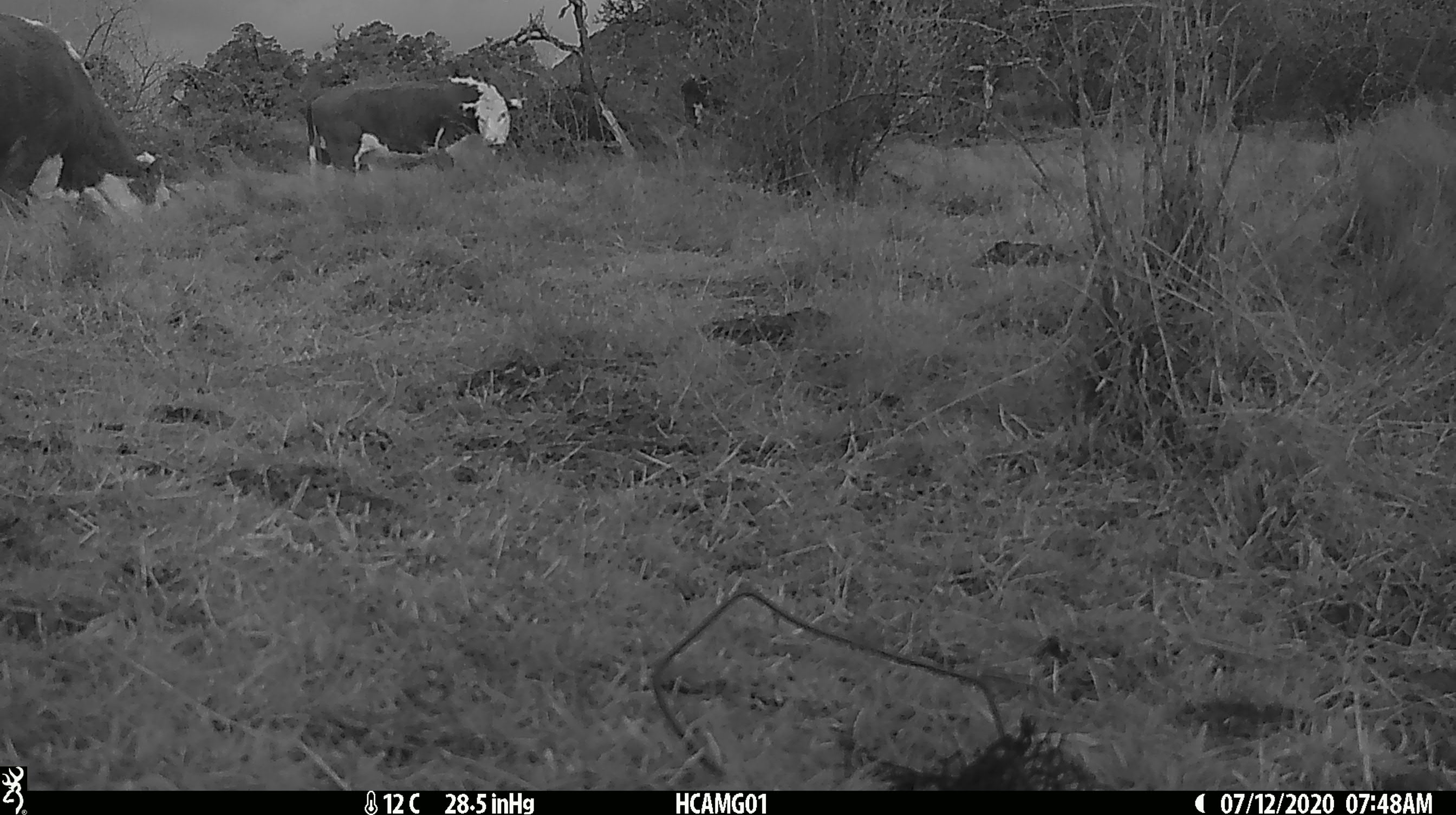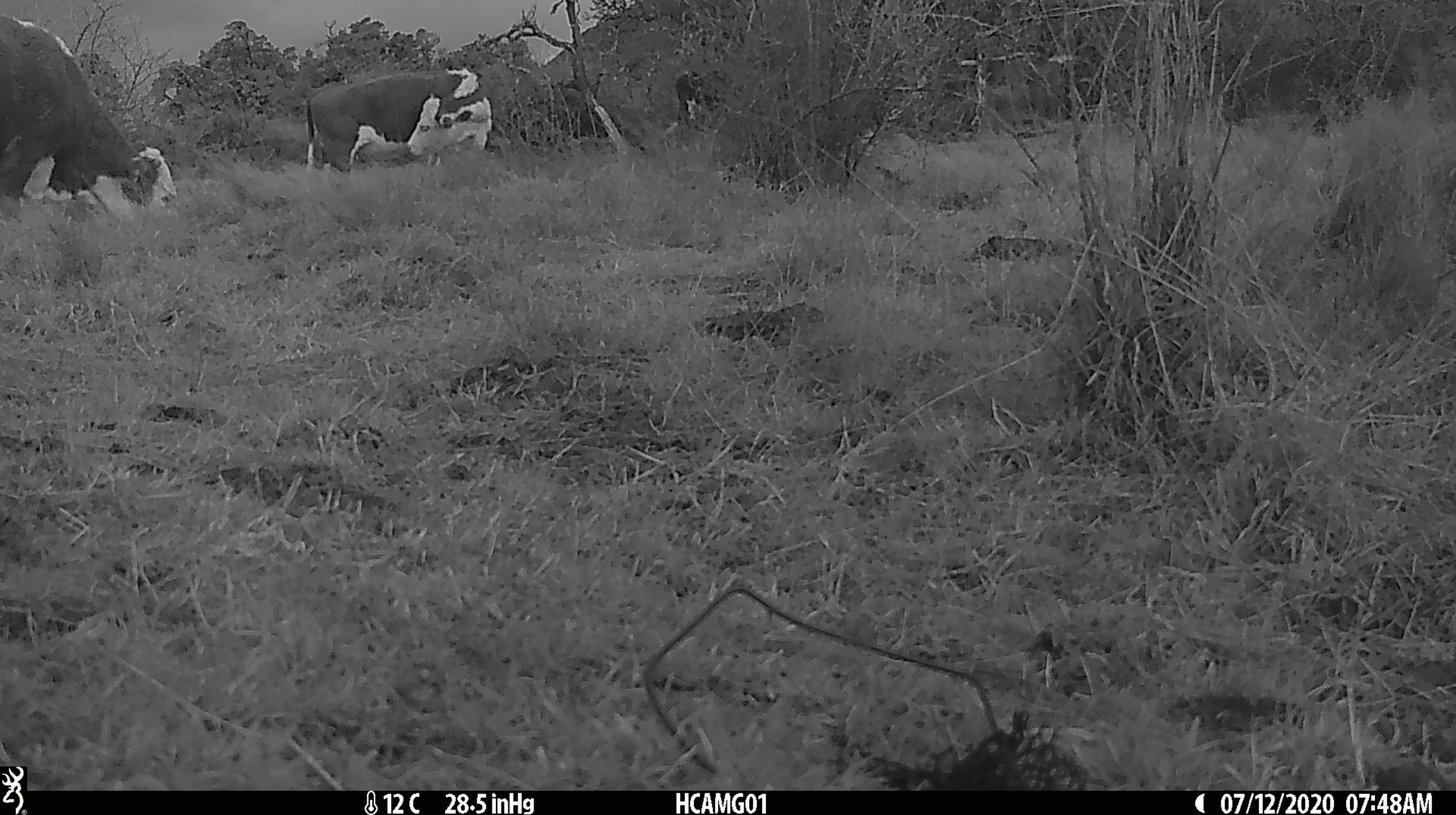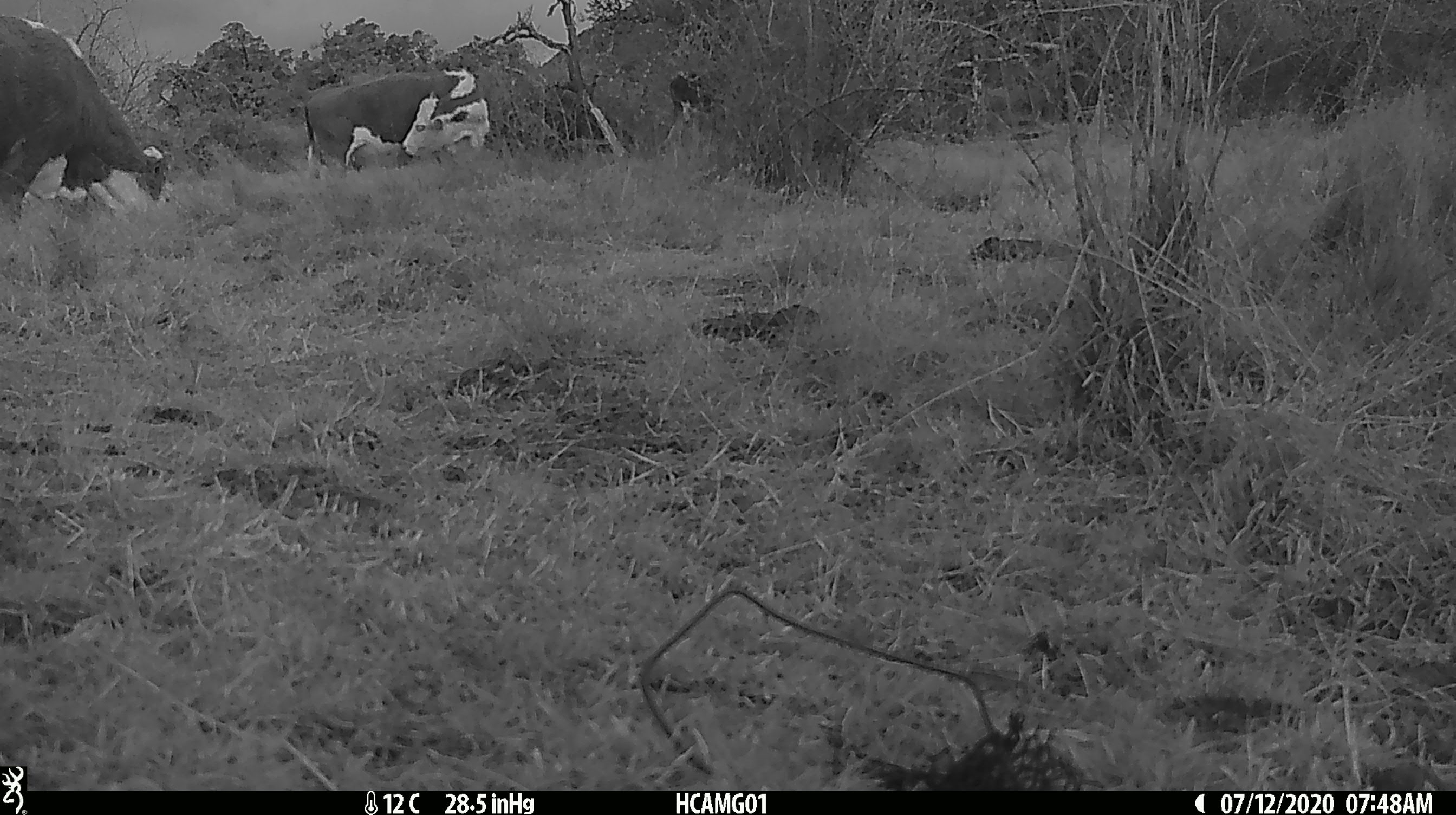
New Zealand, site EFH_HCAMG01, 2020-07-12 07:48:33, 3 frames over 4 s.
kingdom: Animalia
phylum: Chordata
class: Mammalia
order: Artiodactyla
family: Bovidae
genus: Bos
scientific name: Bos taurus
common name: domestic cow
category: cow